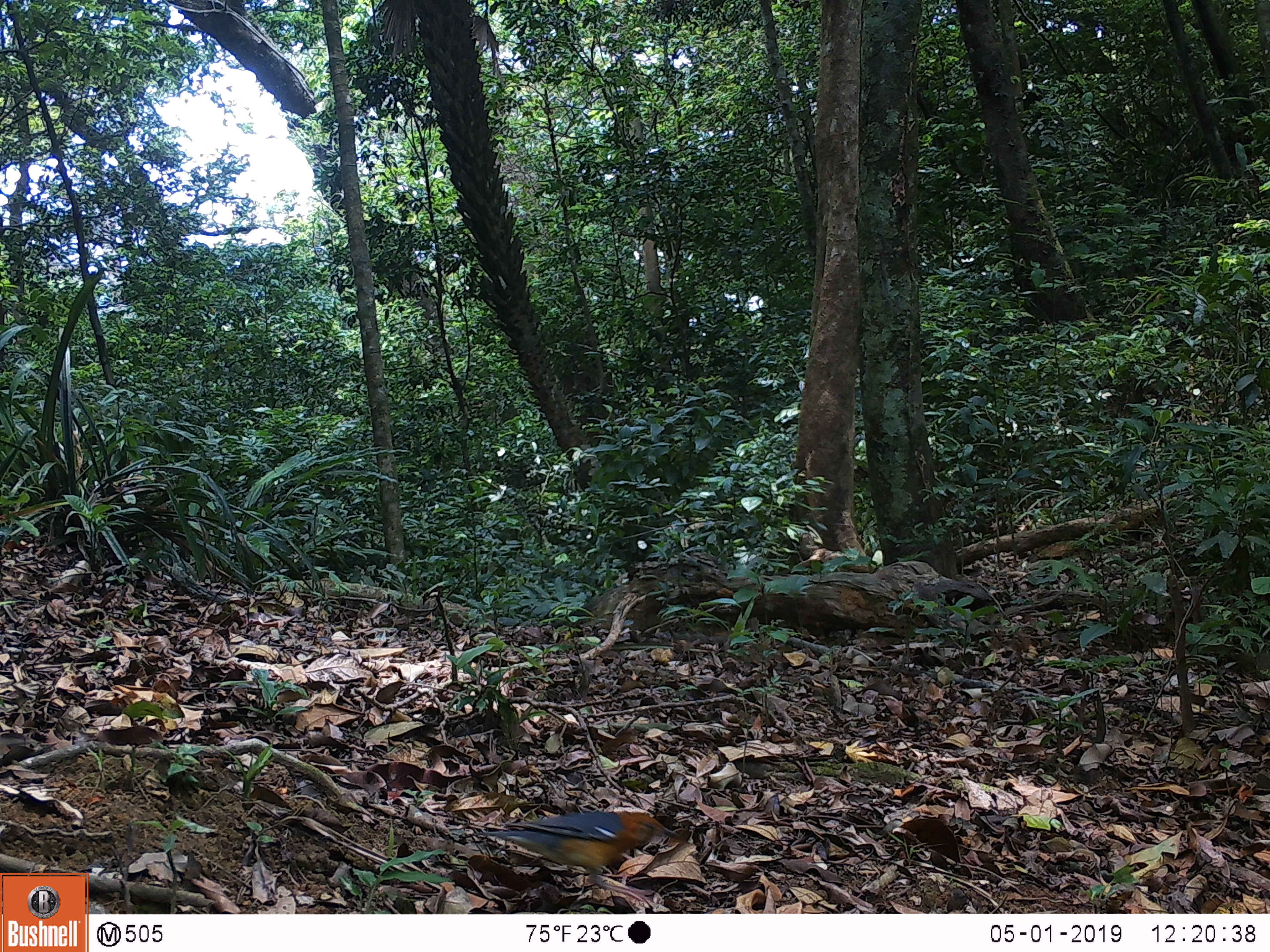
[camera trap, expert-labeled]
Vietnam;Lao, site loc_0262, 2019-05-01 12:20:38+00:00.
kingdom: Animalia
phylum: Chordata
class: Aves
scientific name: Aves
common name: bird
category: unidentified bird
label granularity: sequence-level